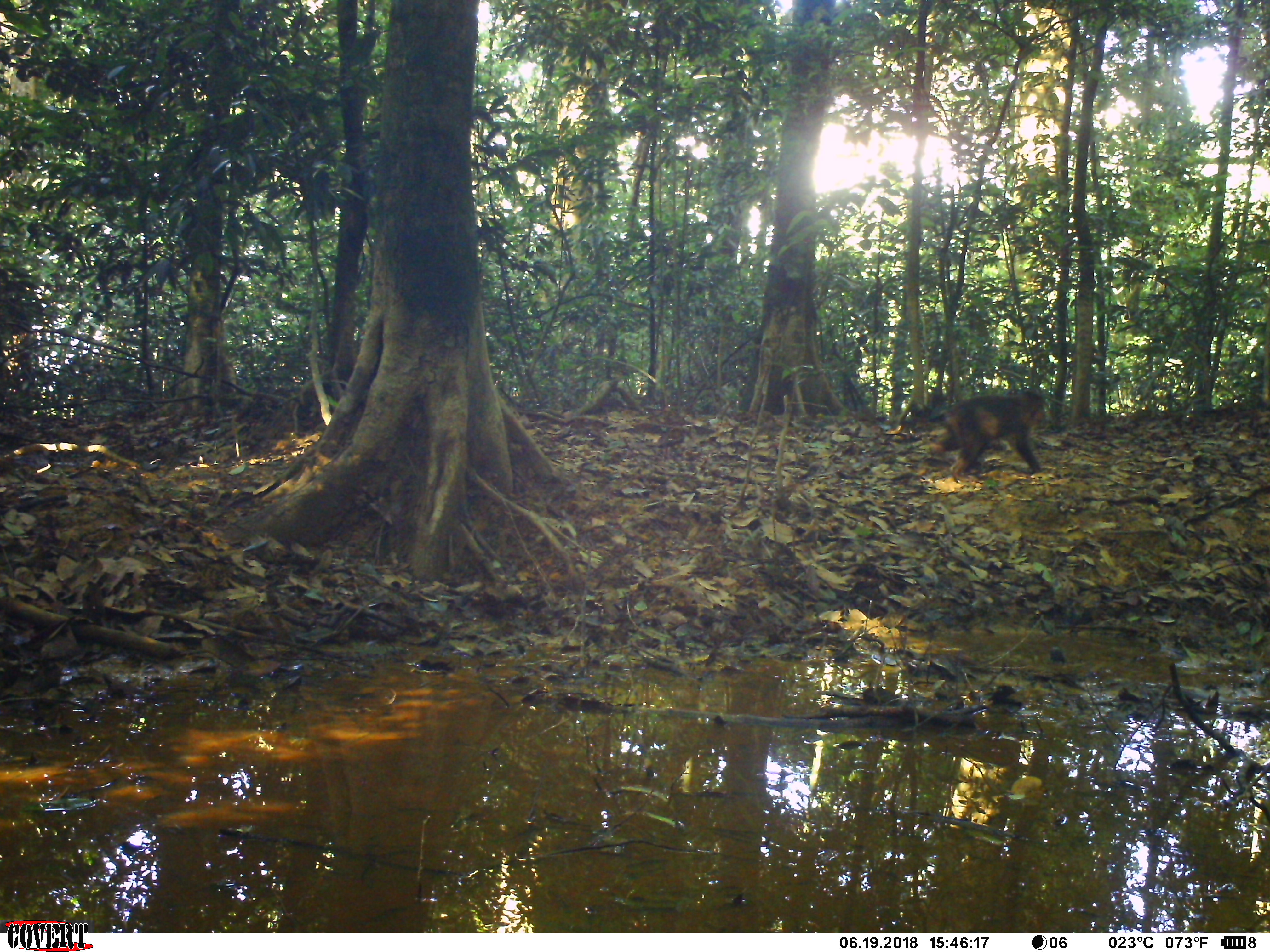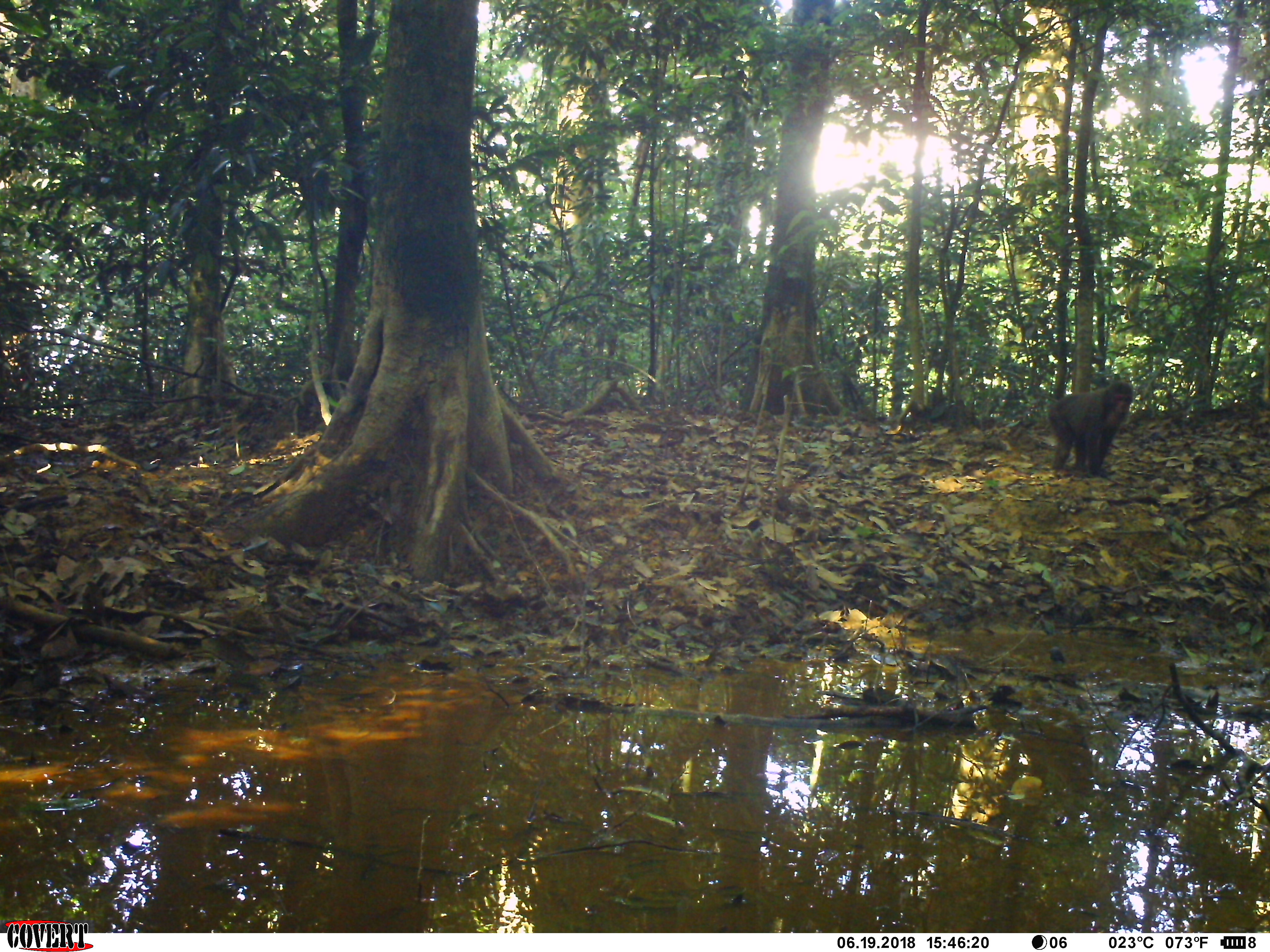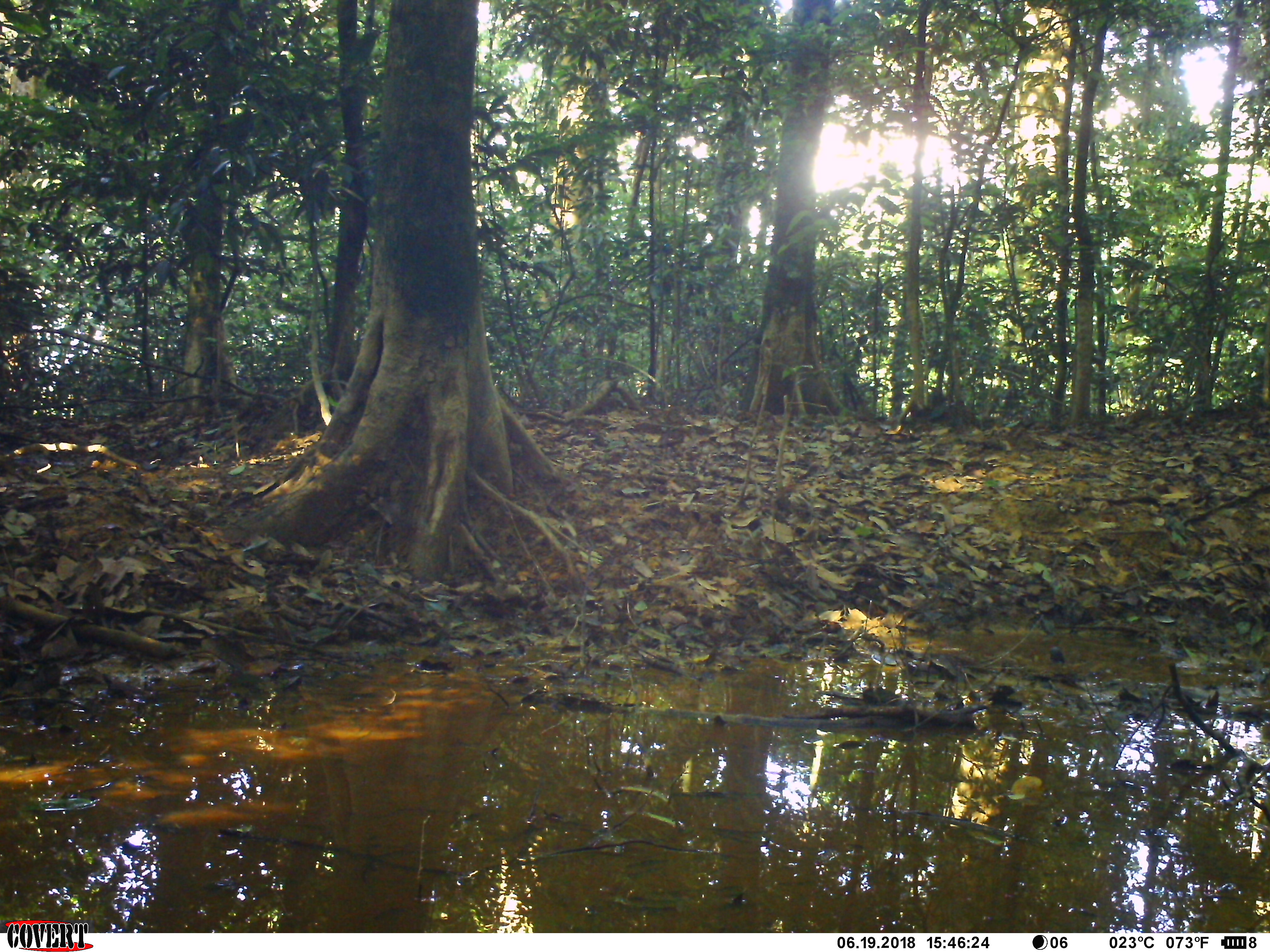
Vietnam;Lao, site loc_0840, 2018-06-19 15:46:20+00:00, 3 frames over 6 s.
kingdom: Animalia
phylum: Chordata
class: Mammalia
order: Primates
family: Cercopithecidae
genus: Macaca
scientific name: Macaca arctoides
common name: stump-tailed macaque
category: stump tailed macaque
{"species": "stump tailed macaque (stump-tailed macaque) (Macaca arctoides)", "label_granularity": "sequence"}